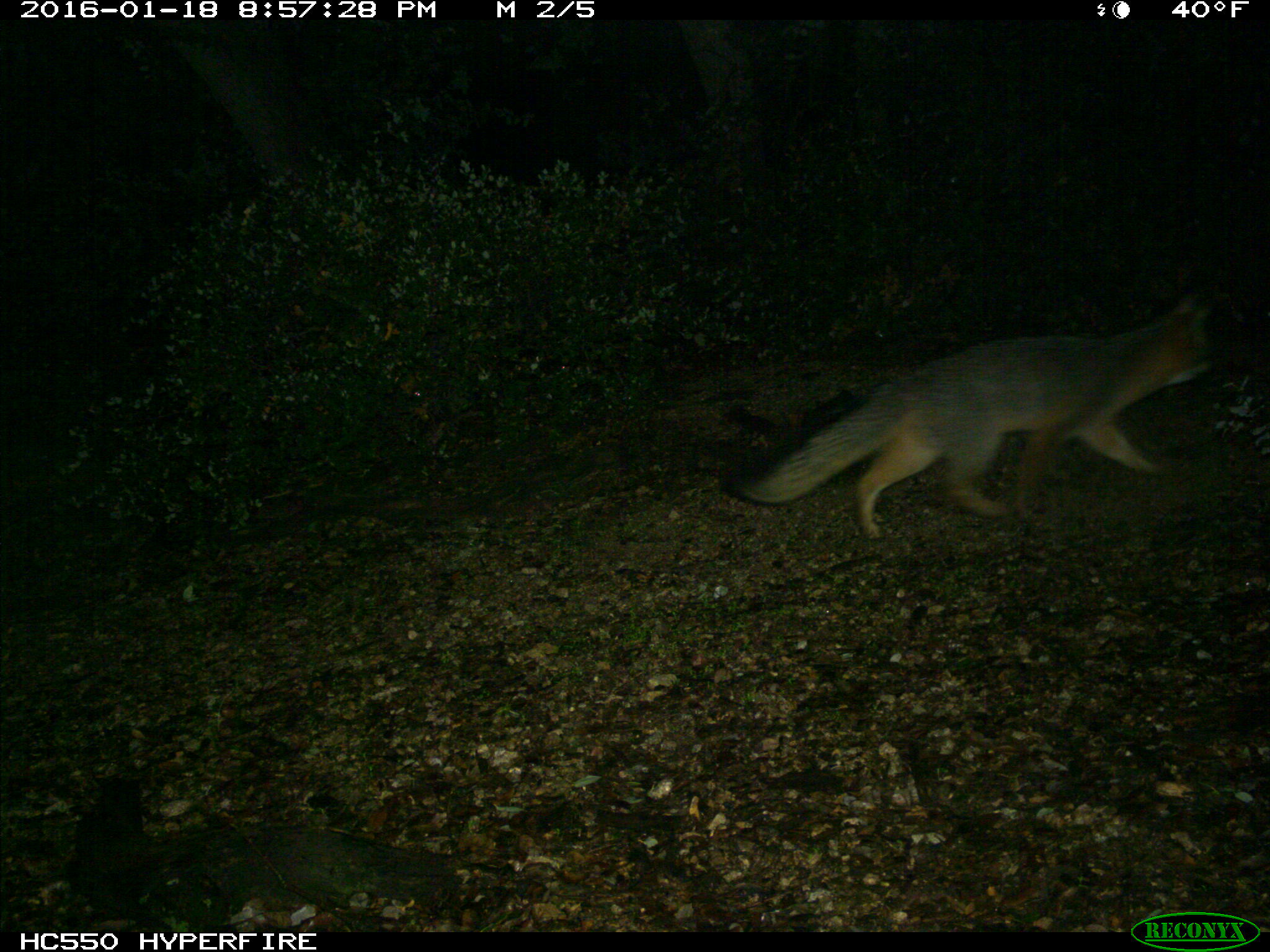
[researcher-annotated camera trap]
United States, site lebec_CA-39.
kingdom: Animalia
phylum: Chordata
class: Mammalia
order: Carnivora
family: Canidae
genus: Urocyon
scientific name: Urocyon cinereoargenteus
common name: gray fox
Urocyon cinereoargenteus (gray fox).